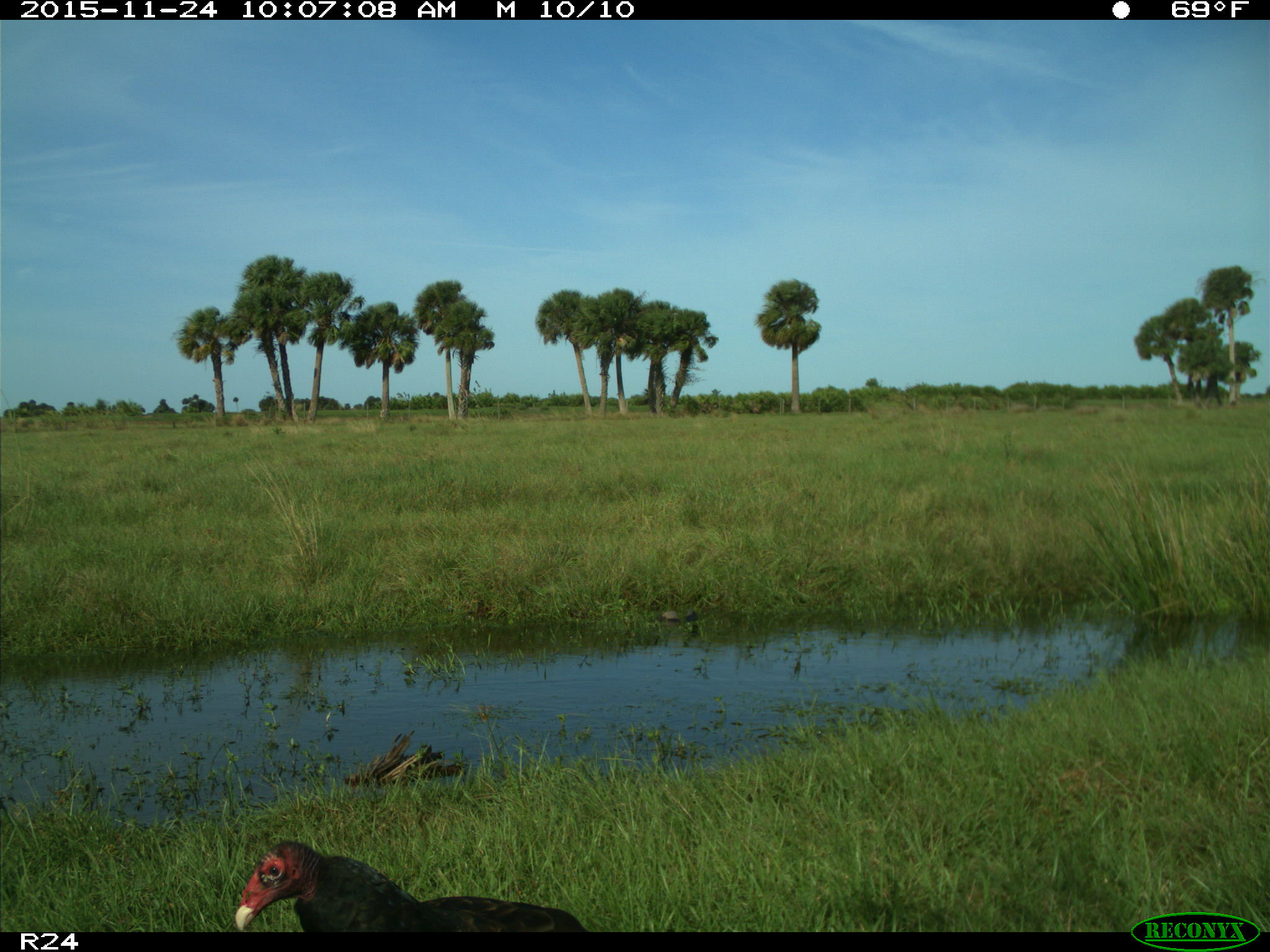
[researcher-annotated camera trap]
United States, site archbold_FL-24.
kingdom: Animalia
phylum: Chordata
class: Aves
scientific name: Aves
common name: birds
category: unidentified bird